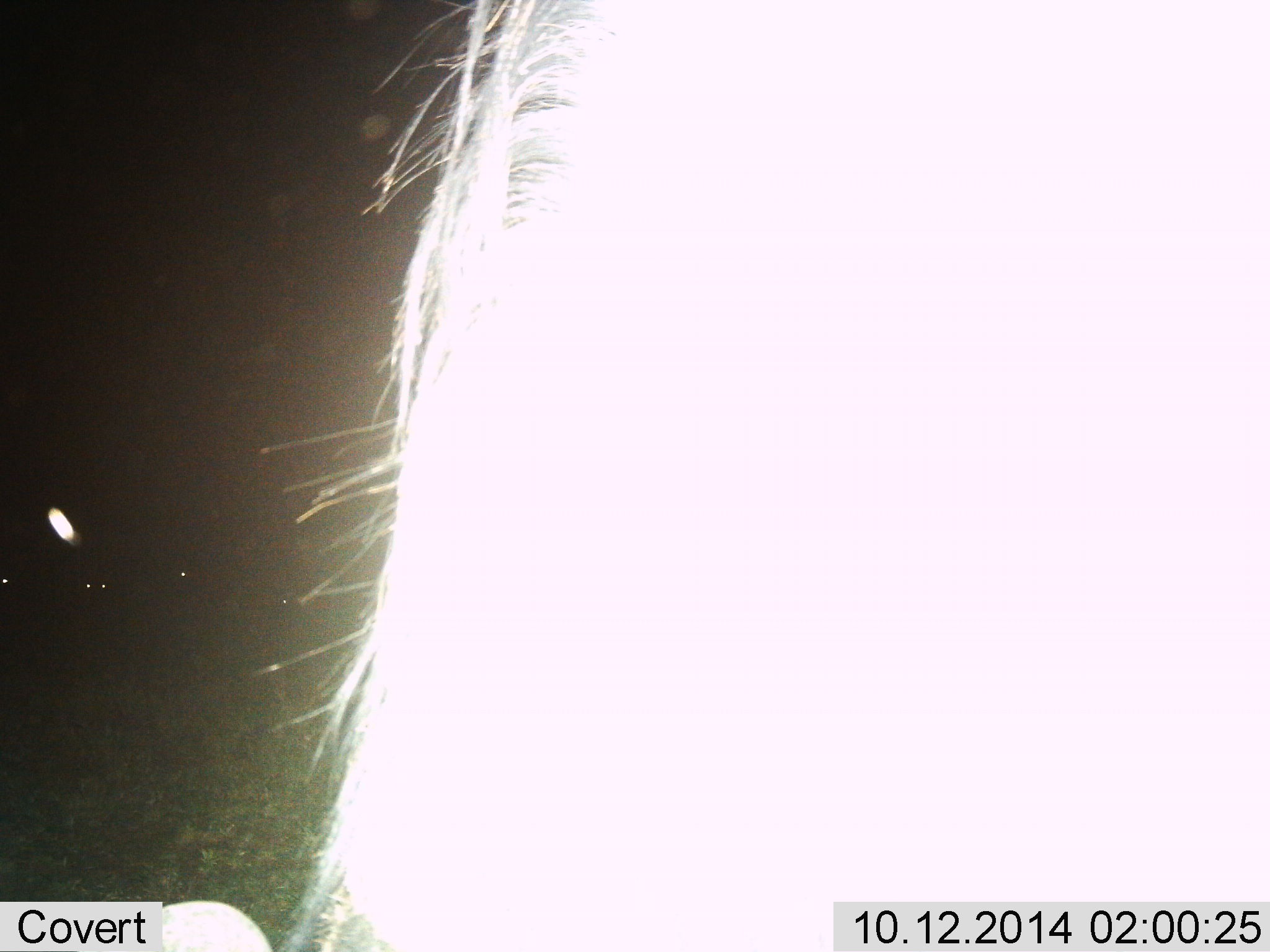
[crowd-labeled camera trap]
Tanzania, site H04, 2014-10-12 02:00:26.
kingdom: Animalia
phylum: Chordata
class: Mammalia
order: Artiodactyla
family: Bovidae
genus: Connochaetes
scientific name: Connochaetes taurinus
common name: blue wildebeest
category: wildebeest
Wildebeest (blue wildebeest) (Connochaetes taurinus), count 1. Behavior (volunteer vote fractions): standing 75%, resting 0%, moving 12%, interacting 0%. Young present (vote fraction): 0%. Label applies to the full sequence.